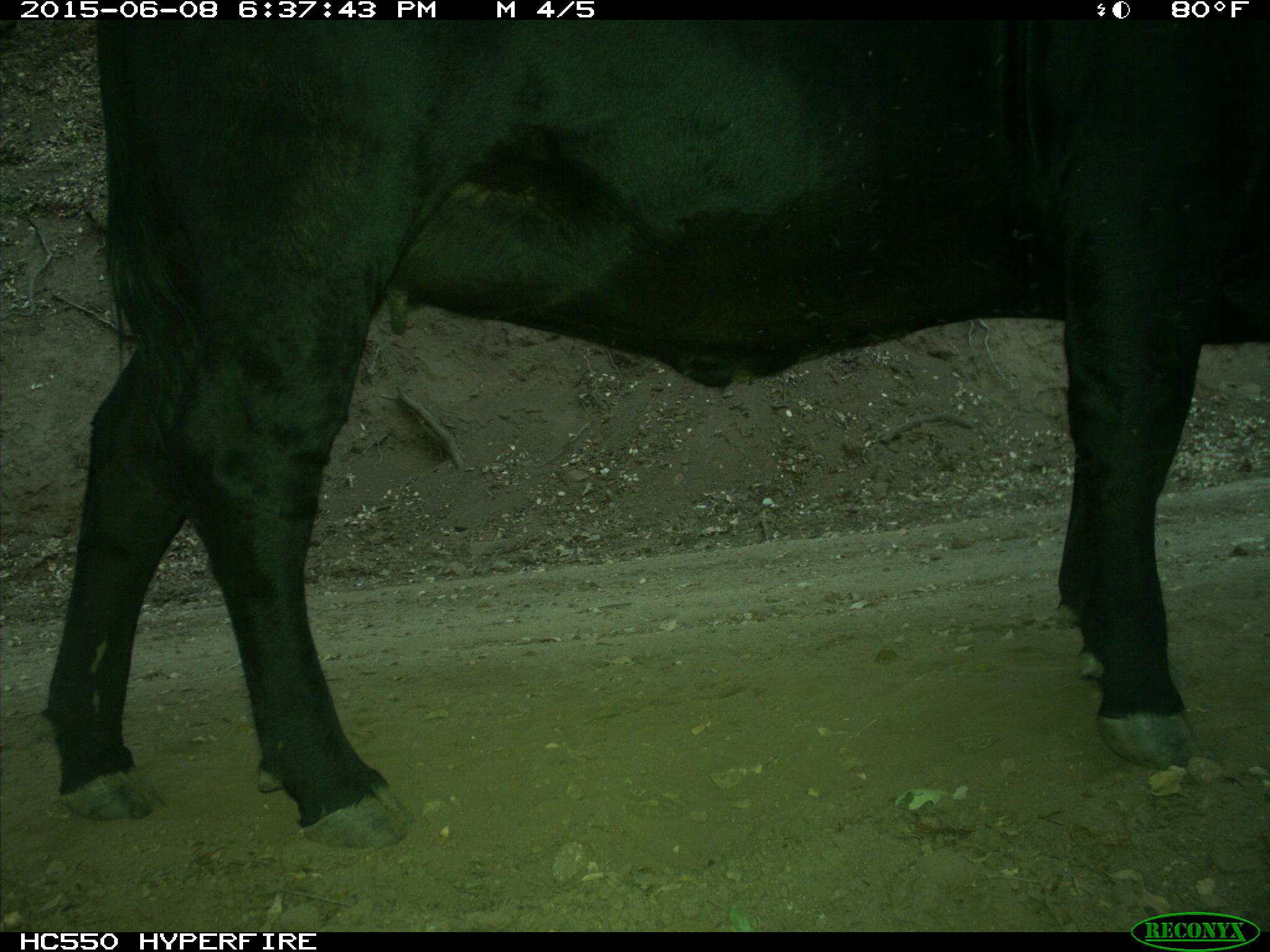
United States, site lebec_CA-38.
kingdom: Animalia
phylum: Chordata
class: Mammalia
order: Artiodactyla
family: Bovidae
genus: Bos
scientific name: Bos taurus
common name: domestic cow